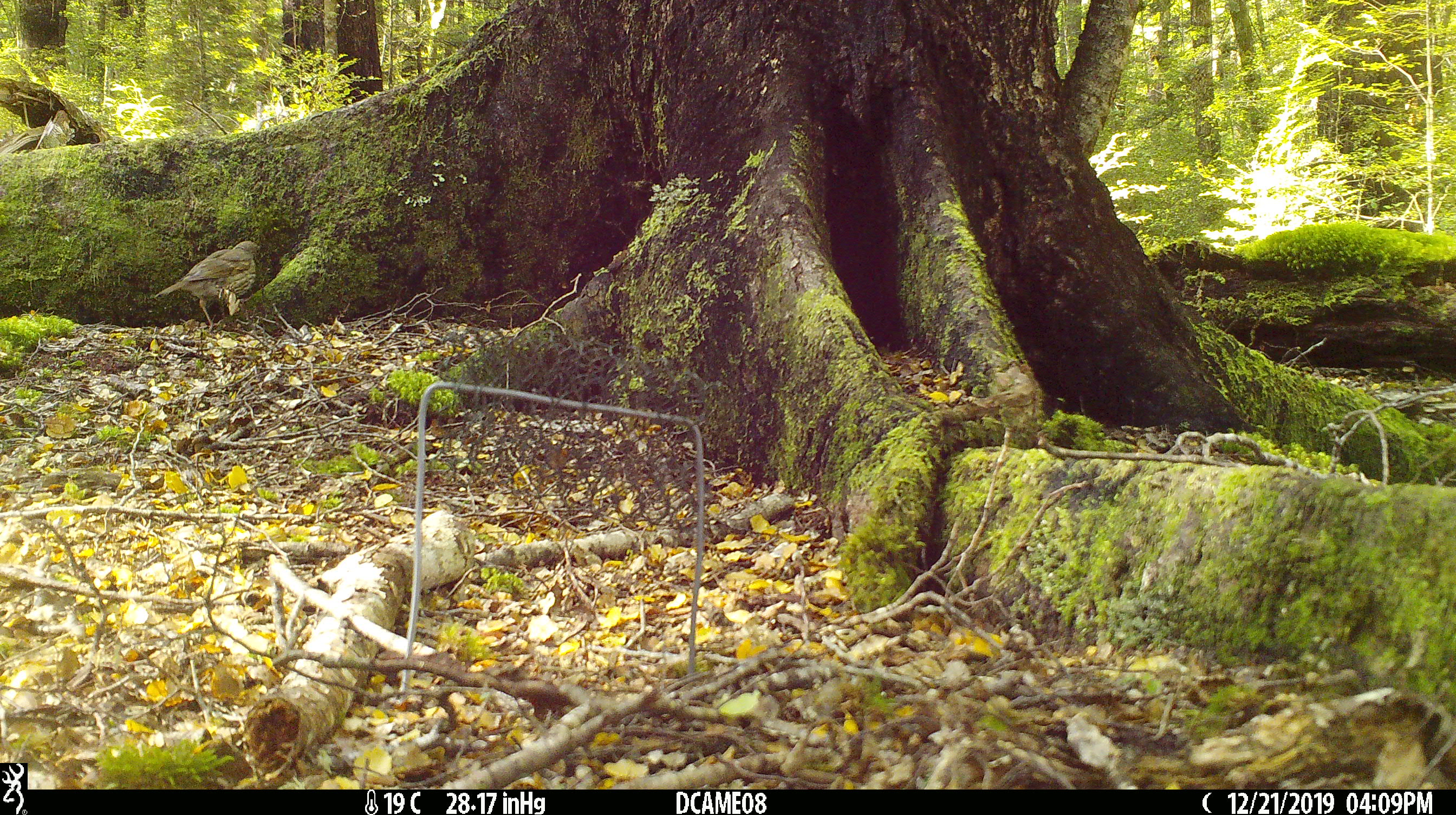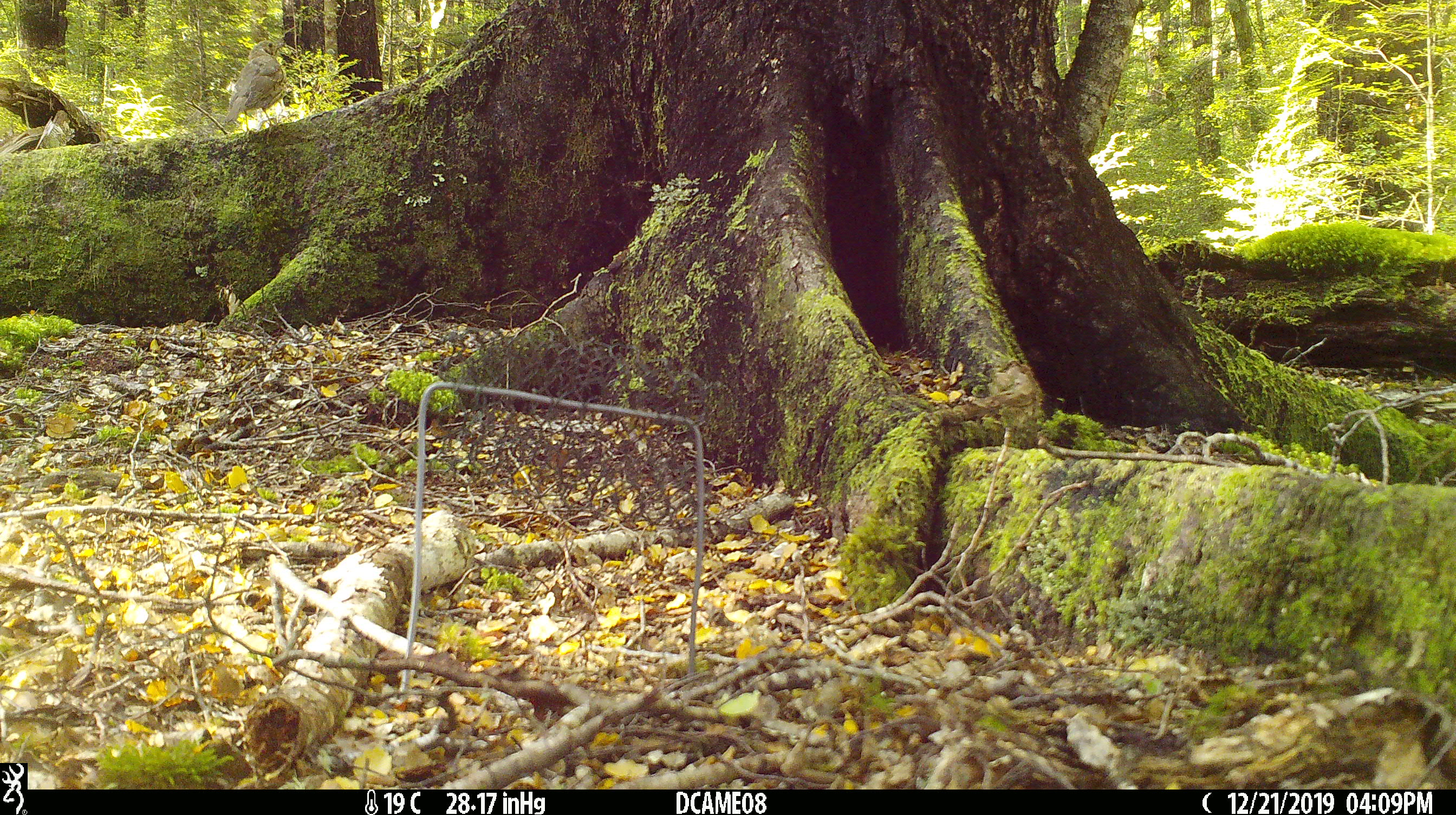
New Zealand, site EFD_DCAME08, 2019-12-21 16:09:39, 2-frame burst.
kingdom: Animalia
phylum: Chordata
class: Aves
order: Passeriformes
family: Turdidae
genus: Turdus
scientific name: Turdus philomelos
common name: song thrush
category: thrush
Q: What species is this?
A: Thrush (song thrush) (Turdus philomelos).